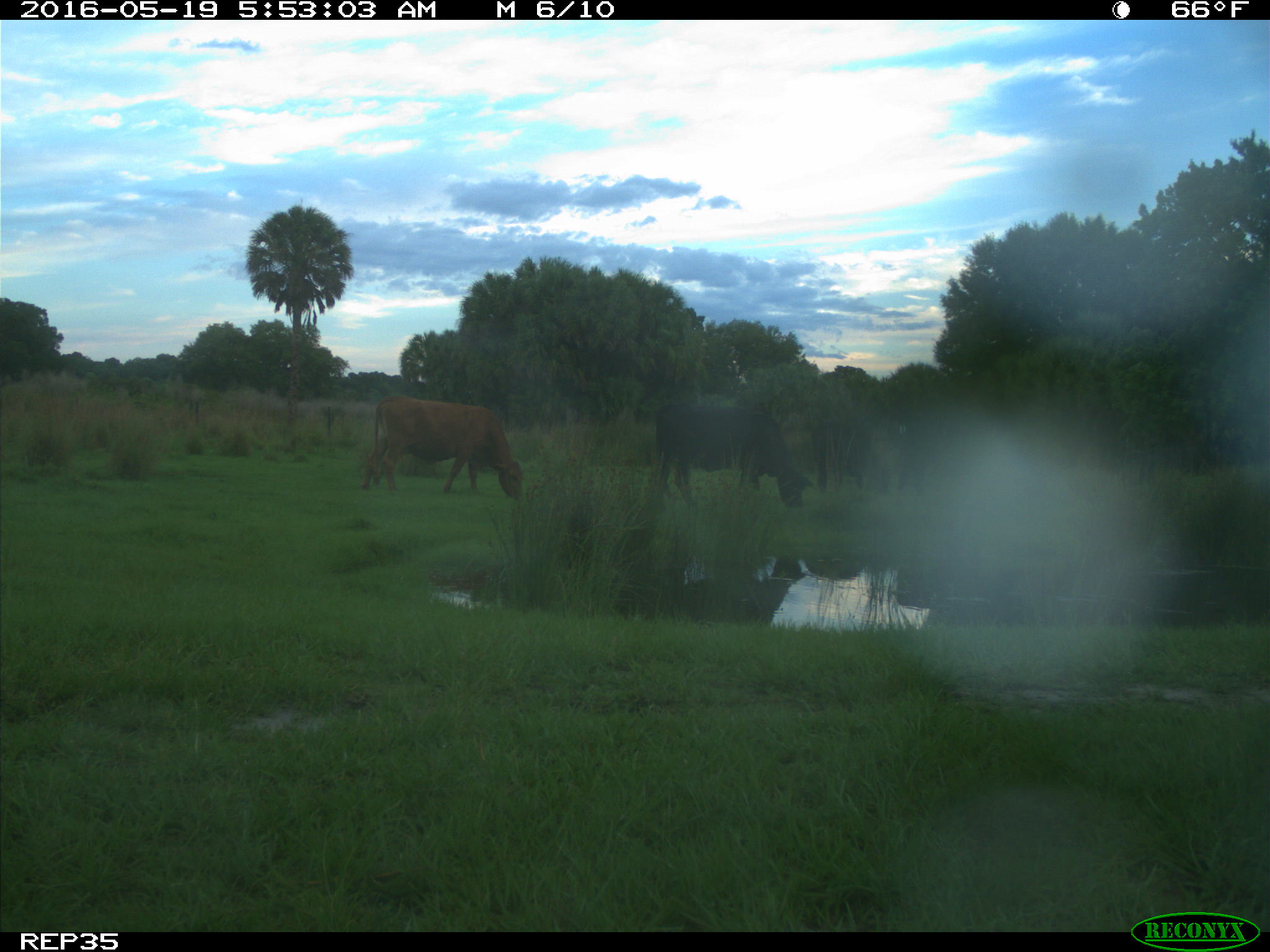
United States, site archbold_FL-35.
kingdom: Animalia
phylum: Chordata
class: Mammalia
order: Artiodactyla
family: Bovidae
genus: Bos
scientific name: Bos taurus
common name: domestic cow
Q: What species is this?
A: Bos taurus (domestic cow).